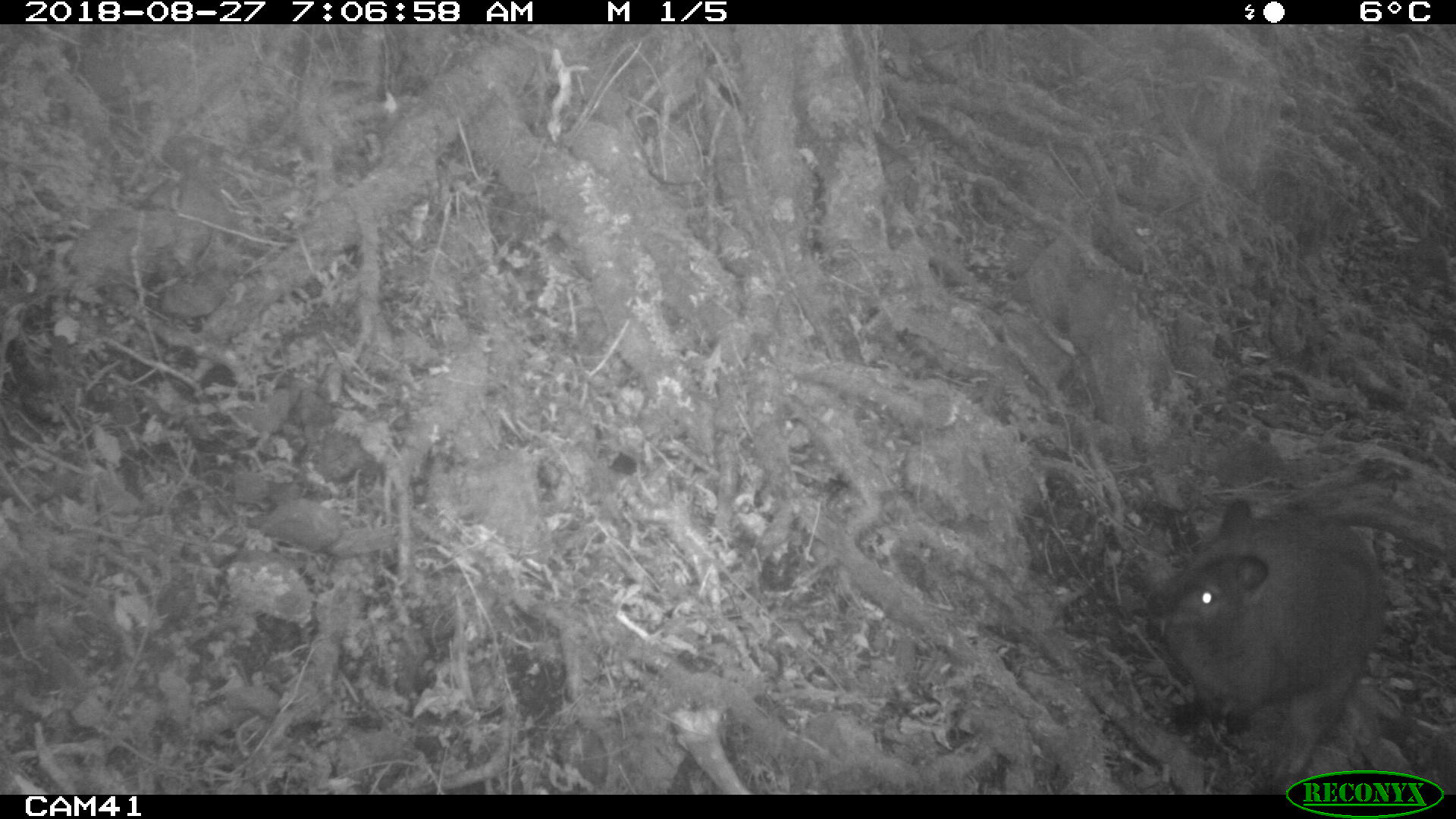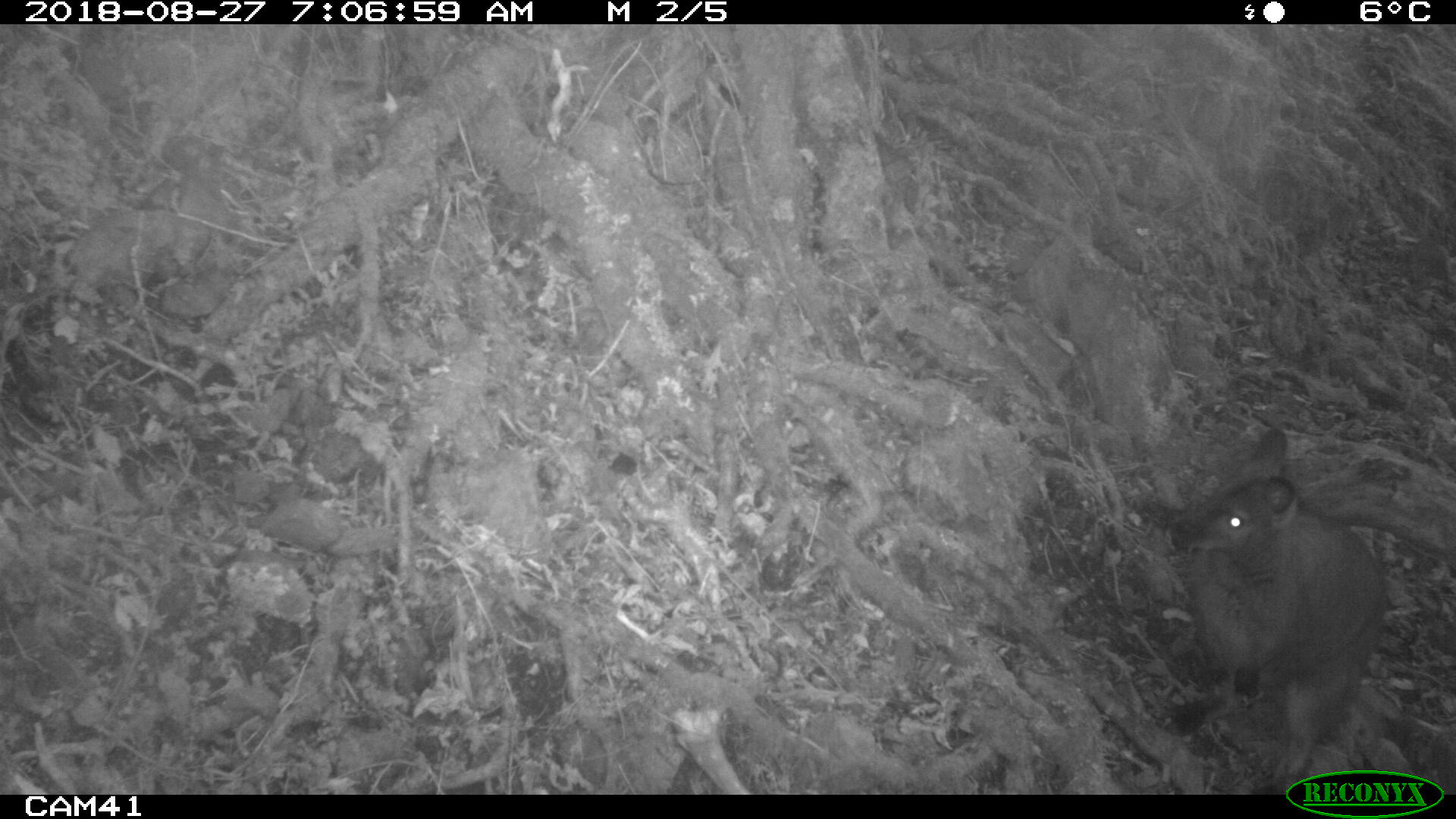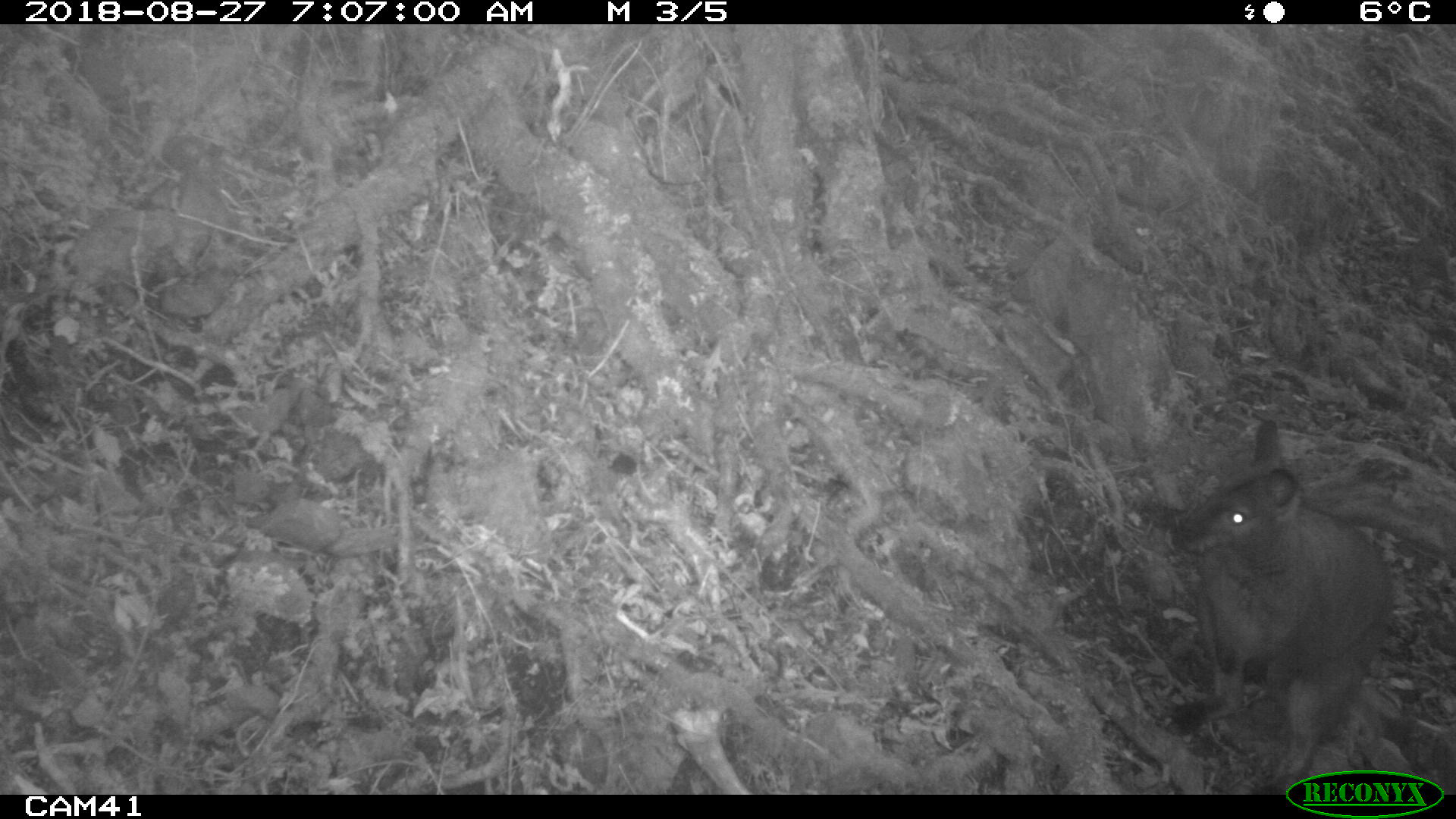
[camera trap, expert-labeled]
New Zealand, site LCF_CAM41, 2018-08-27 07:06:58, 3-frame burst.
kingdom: Animalia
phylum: Chordata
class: Mammalia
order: Diprotodontia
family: Macropodidae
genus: Notamacropus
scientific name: Notamacropus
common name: wallaby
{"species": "wallaby (Notamacropus)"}